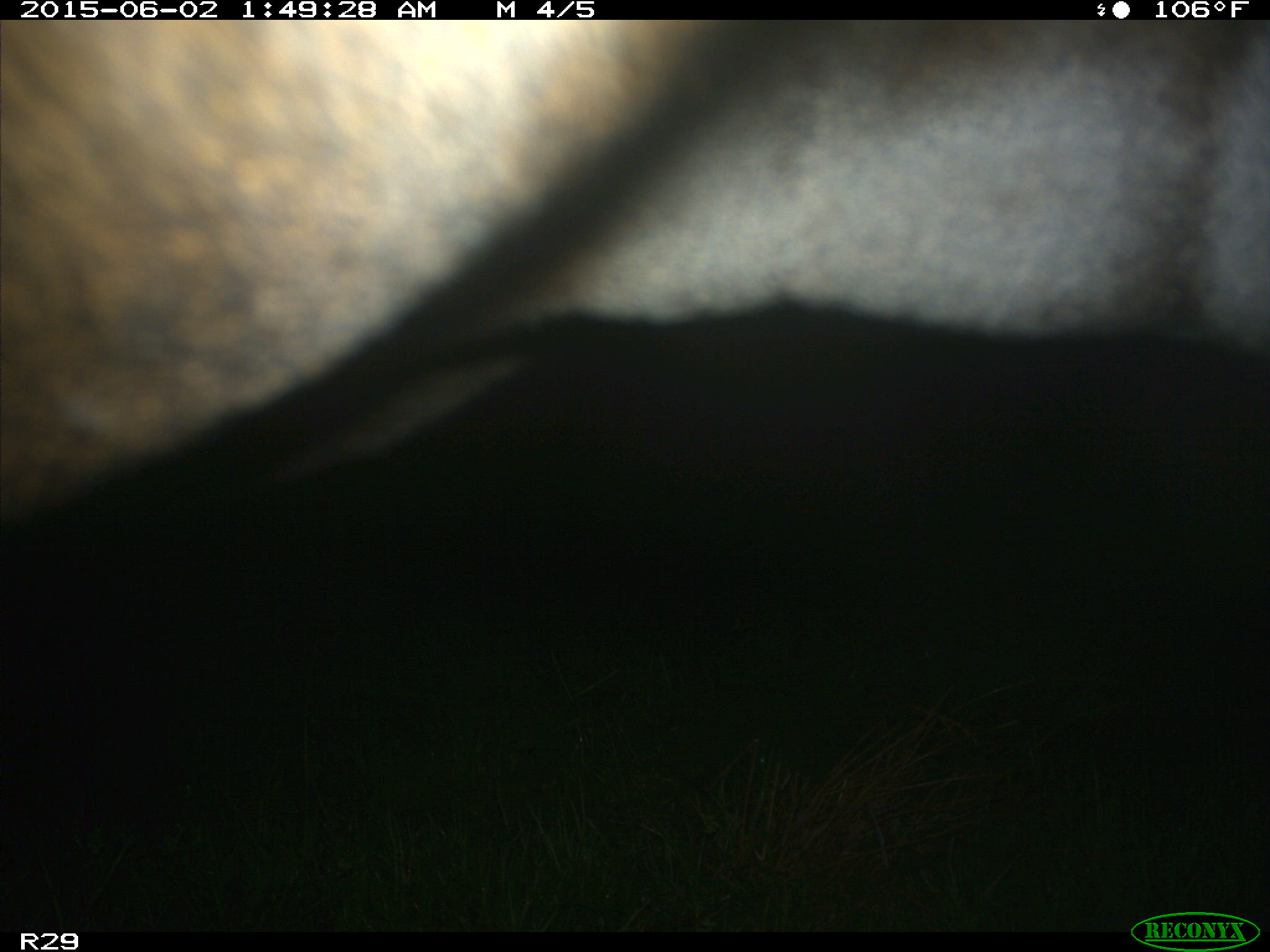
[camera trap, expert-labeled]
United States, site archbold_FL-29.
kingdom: Animalia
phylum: Chordata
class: Mammalia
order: Artiodactyla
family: Bovidae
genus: Bos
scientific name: Bos taurus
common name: domestic cow